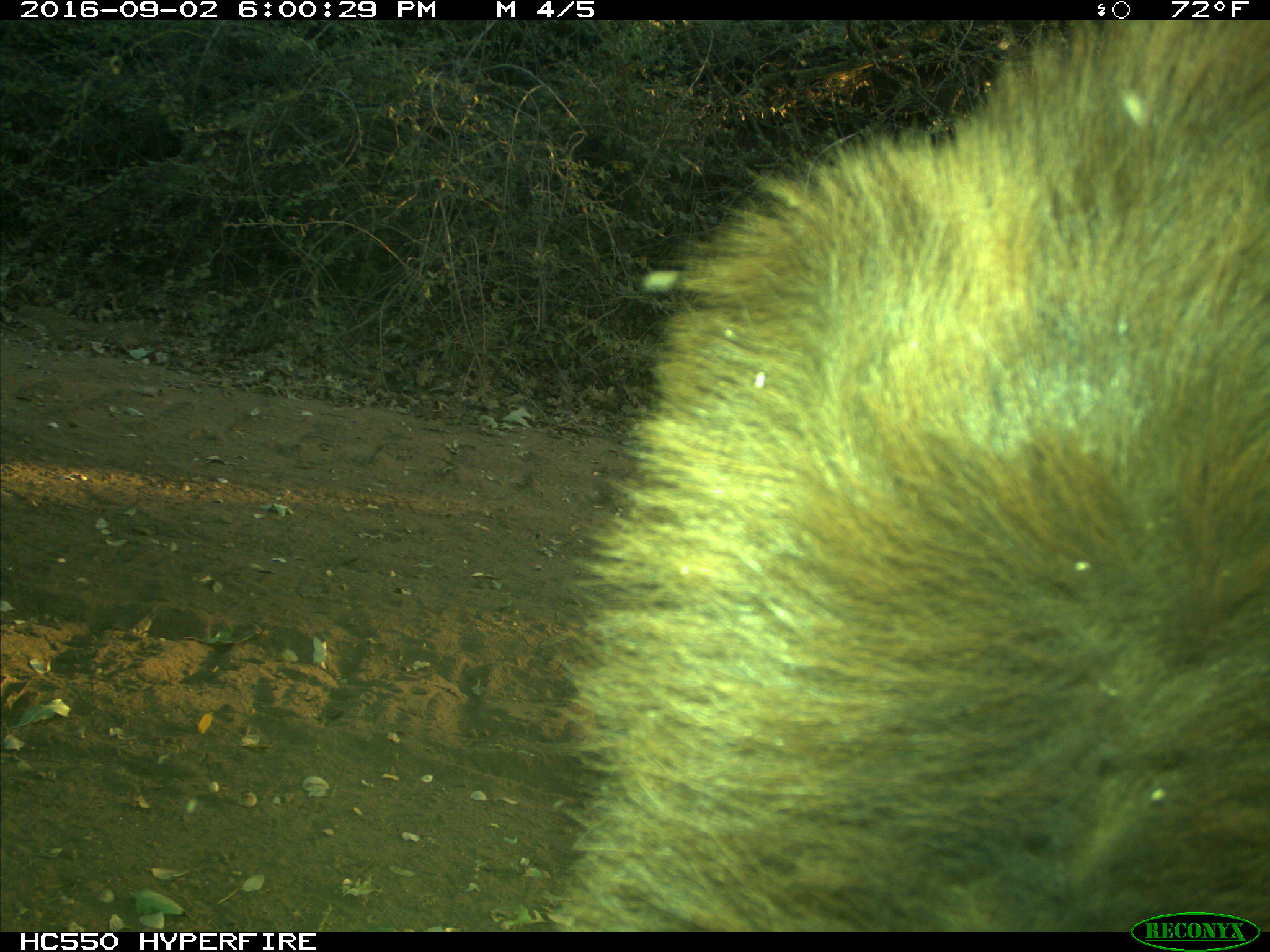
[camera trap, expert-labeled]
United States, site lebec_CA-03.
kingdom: Animalia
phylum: Chordata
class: Mammalia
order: Carnivora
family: Ursidae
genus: Ursus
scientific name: Ursus americanus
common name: american black bear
Ursus americanus (american black bear).